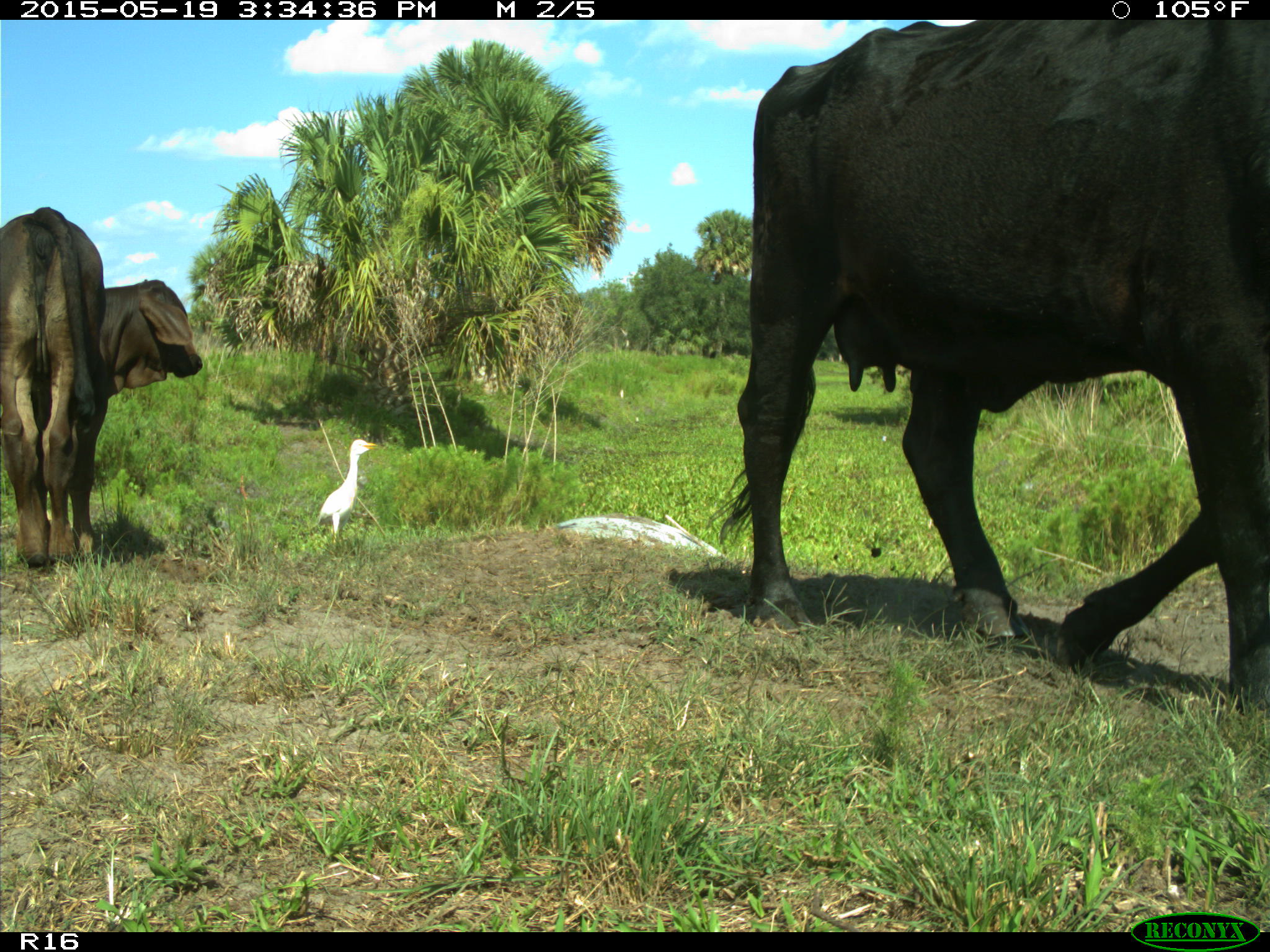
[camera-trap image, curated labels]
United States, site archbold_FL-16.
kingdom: Animalia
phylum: Chordata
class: Mammalia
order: Artiodactyla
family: Bovidae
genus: Bos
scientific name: Bos taurus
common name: domestic cow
Bos taurus (domestic cow).